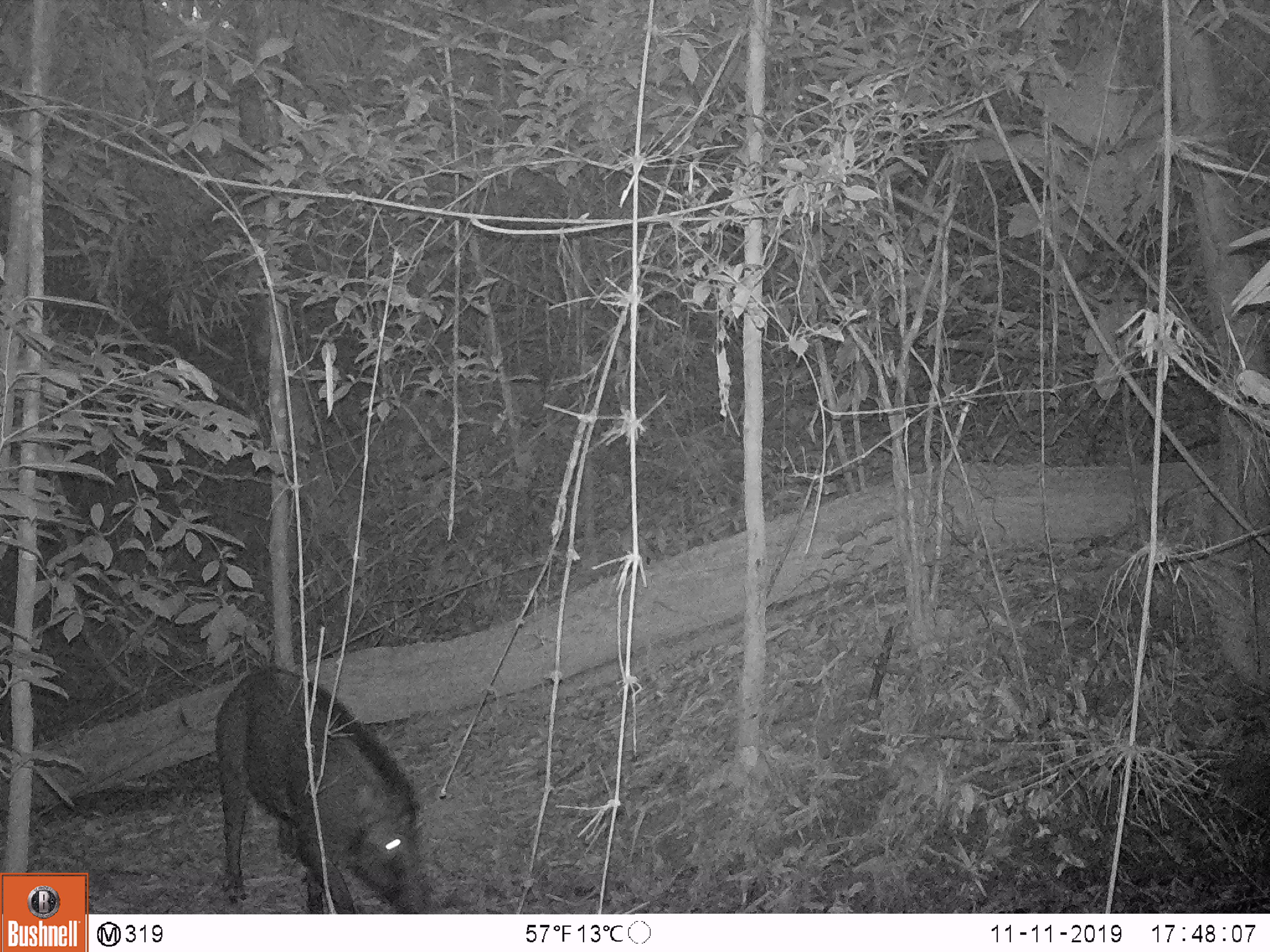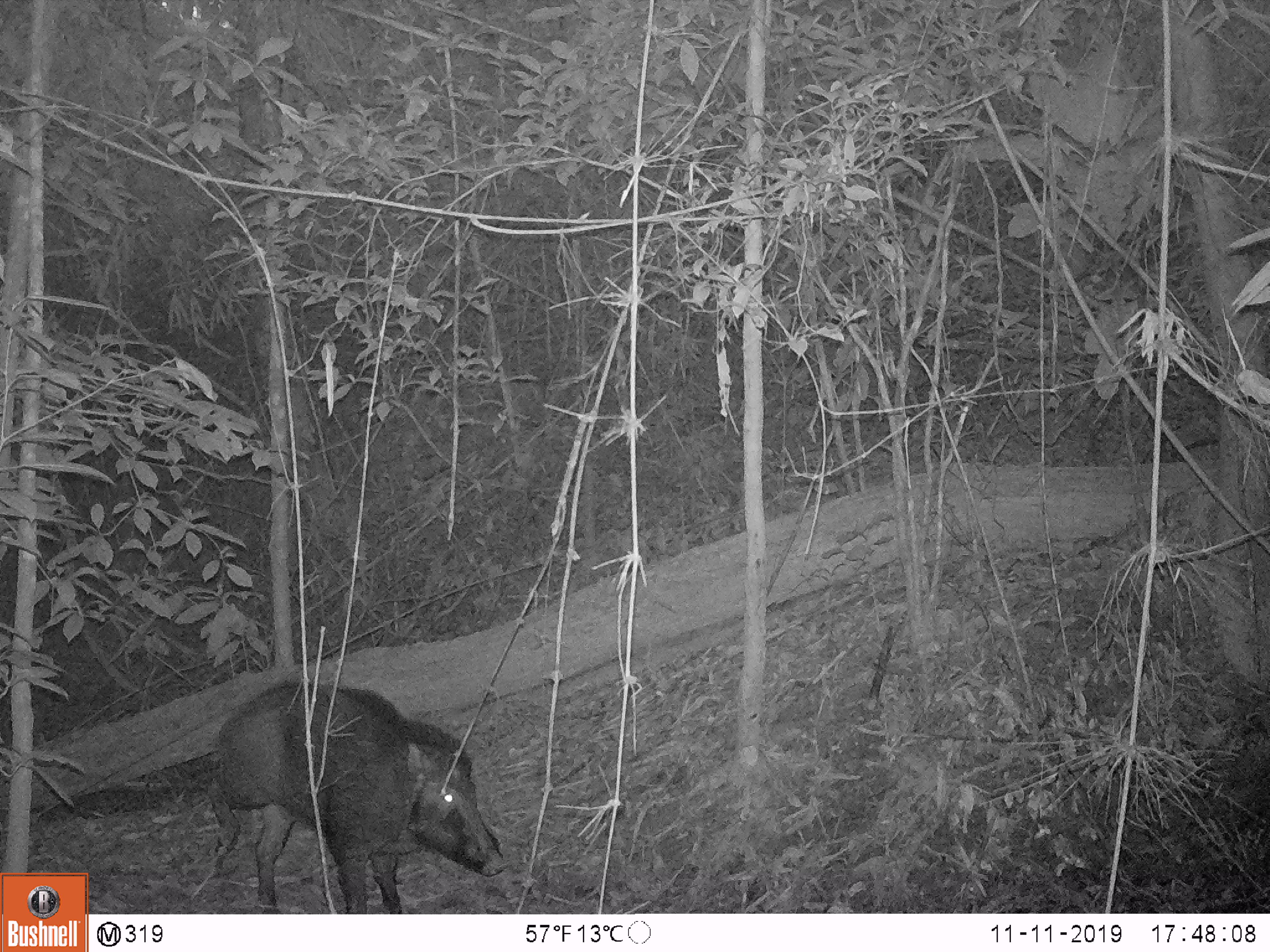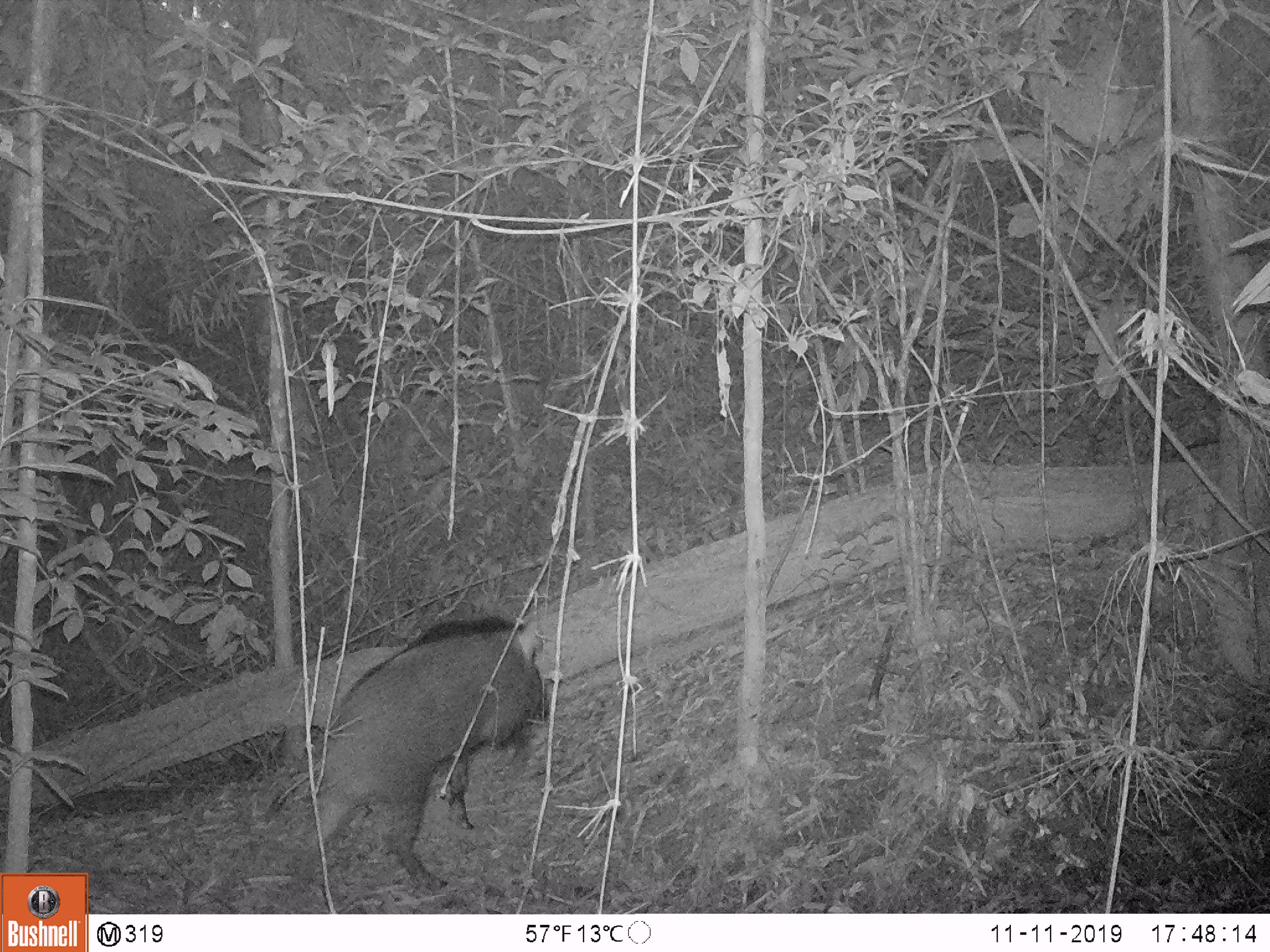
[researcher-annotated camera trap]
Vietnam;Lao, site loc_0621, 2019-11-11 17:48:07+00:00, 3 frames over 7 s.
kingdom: Animalia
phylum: Chordata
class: Mammalia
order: Artiodactyla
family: Suidae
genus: Sus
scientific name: Sus scrofa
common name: eurasian wild pig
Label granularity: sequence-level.